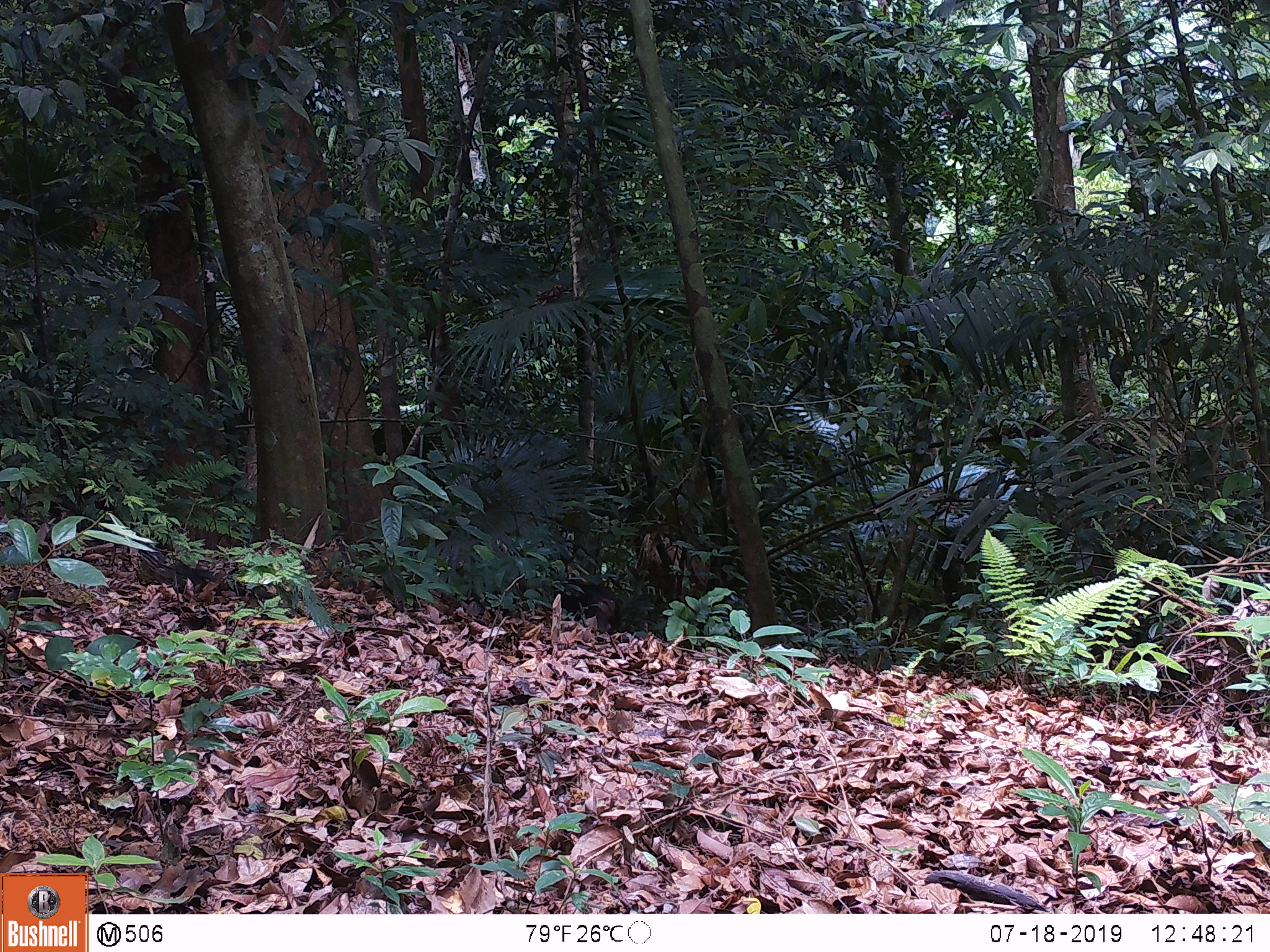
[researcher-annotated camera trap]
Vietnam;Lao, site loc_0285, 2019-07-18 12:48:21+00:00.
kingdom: Animalia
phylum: Chordata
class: Mammalia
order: Primates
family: Cercopithecidae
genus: Macaca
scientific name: Macaca arctoides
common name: stump-tailed macaque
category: stump tailed macaque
Stump tailed macaque (stump-tailed macaque) (Macaca arctoides). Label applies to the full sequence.